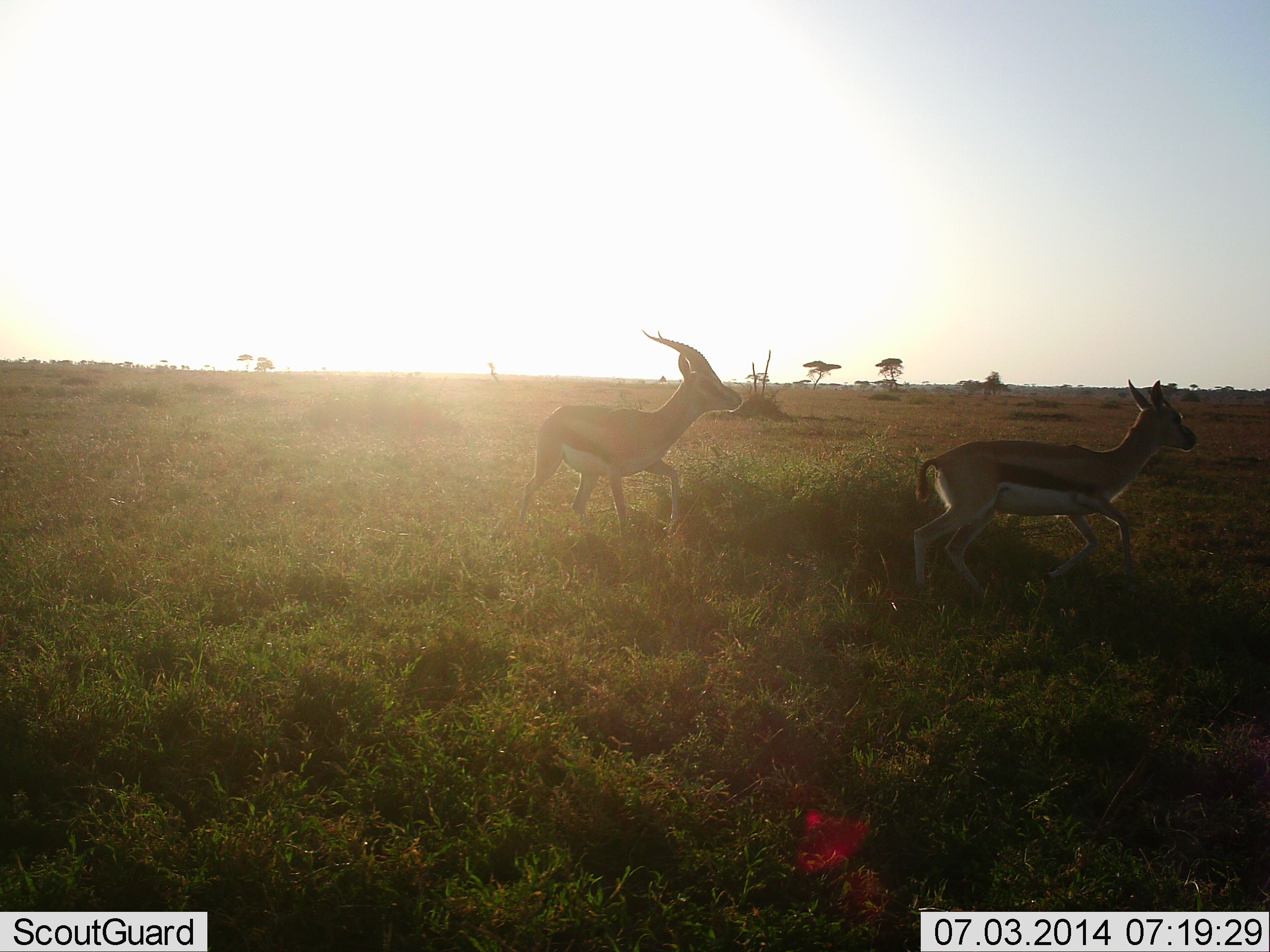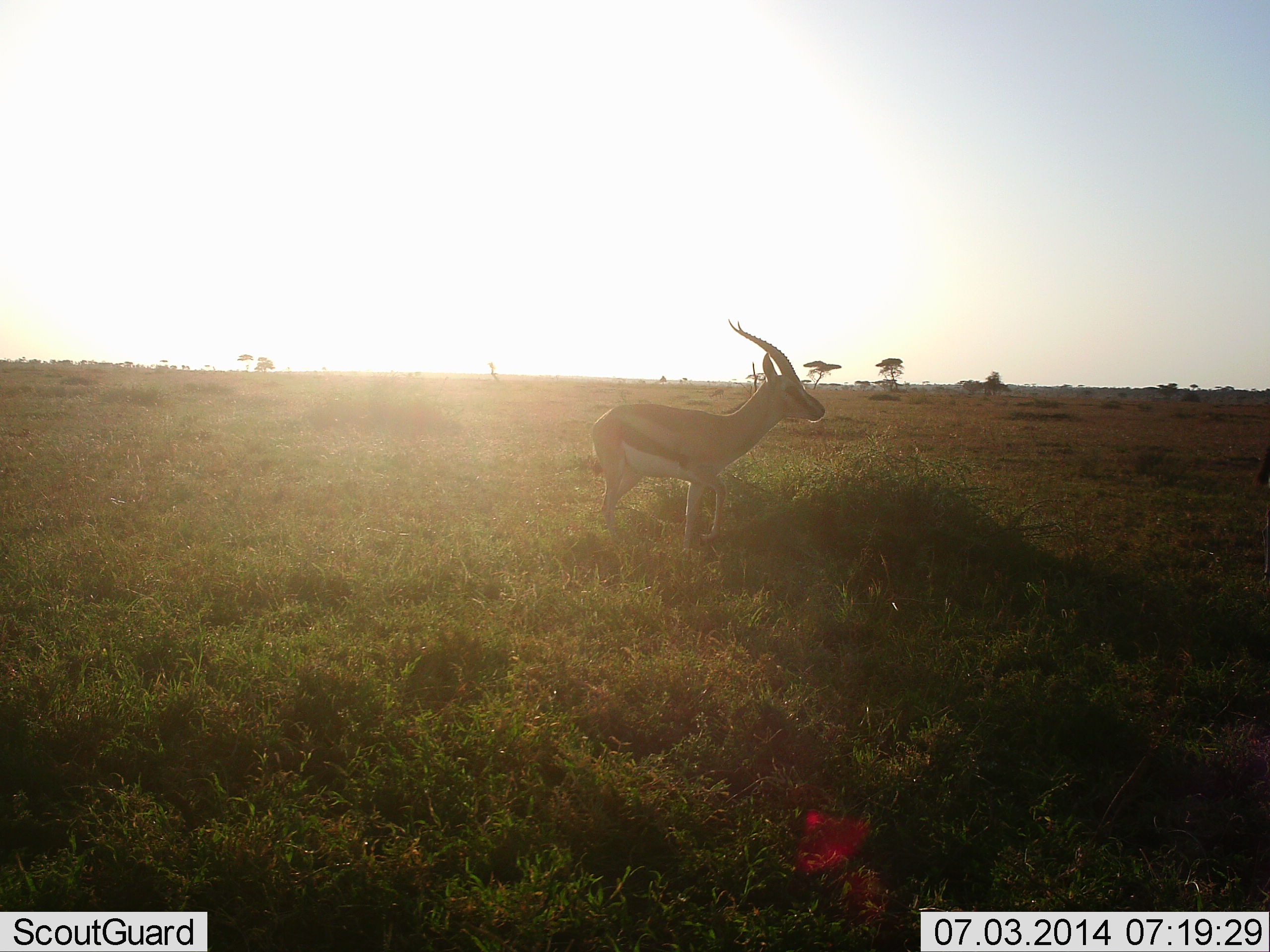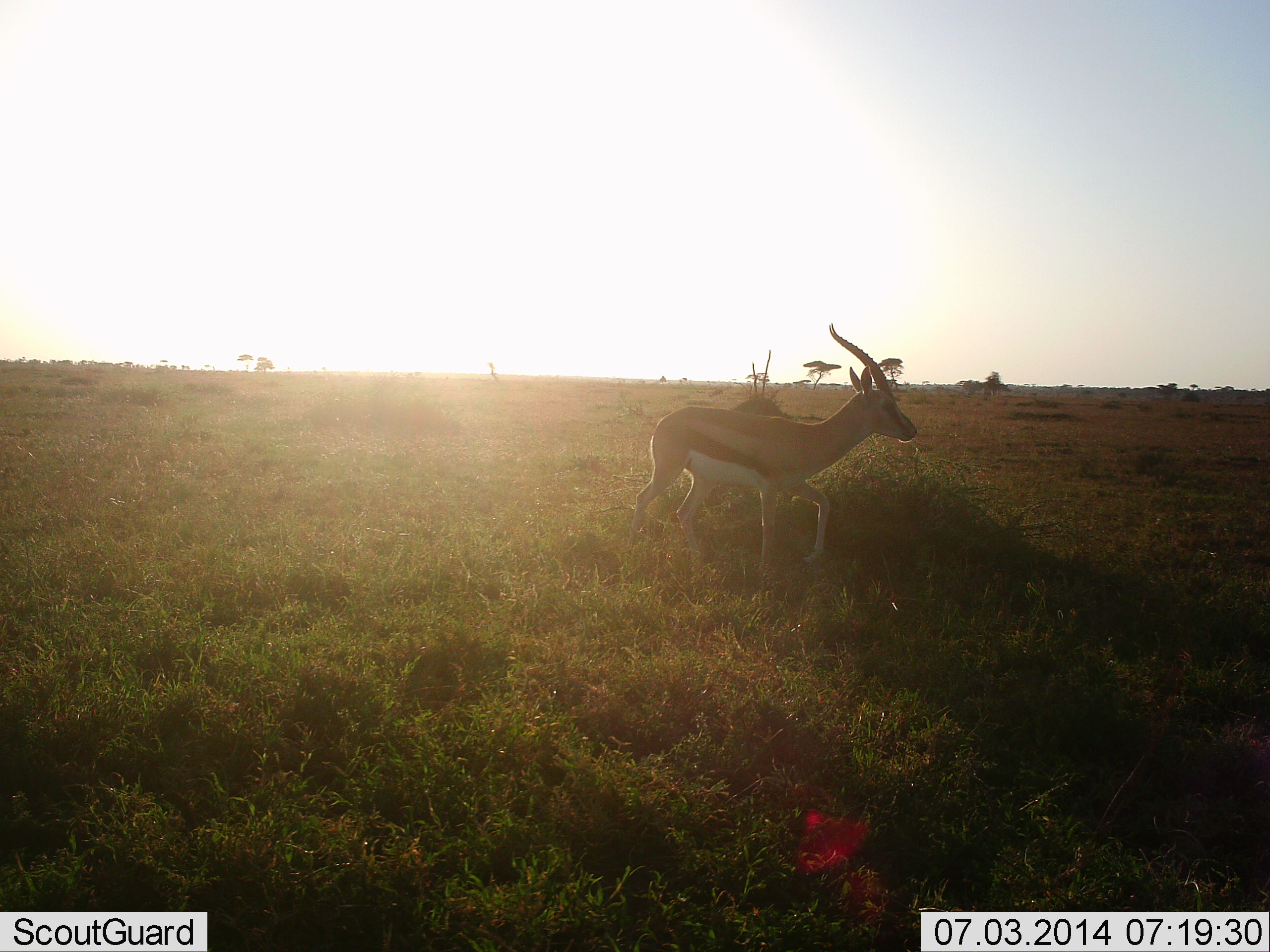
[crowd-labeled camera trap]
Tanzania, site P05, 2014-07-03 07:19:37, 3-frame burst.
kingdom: Animalia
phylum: Chordata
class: Mammalia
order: Artiodactyla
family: Bovidae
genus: Eudorcas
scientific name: Eudorcas thomsonii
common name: thomson's gazelle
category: gazellethomsons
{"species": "gazellethomsons (thomson's gazelle) (Eudorcas thomsonii)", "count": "2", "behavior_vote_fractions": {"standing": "20%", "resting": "0%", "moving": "80%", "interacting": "0%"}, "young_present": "0%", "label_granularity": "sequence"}